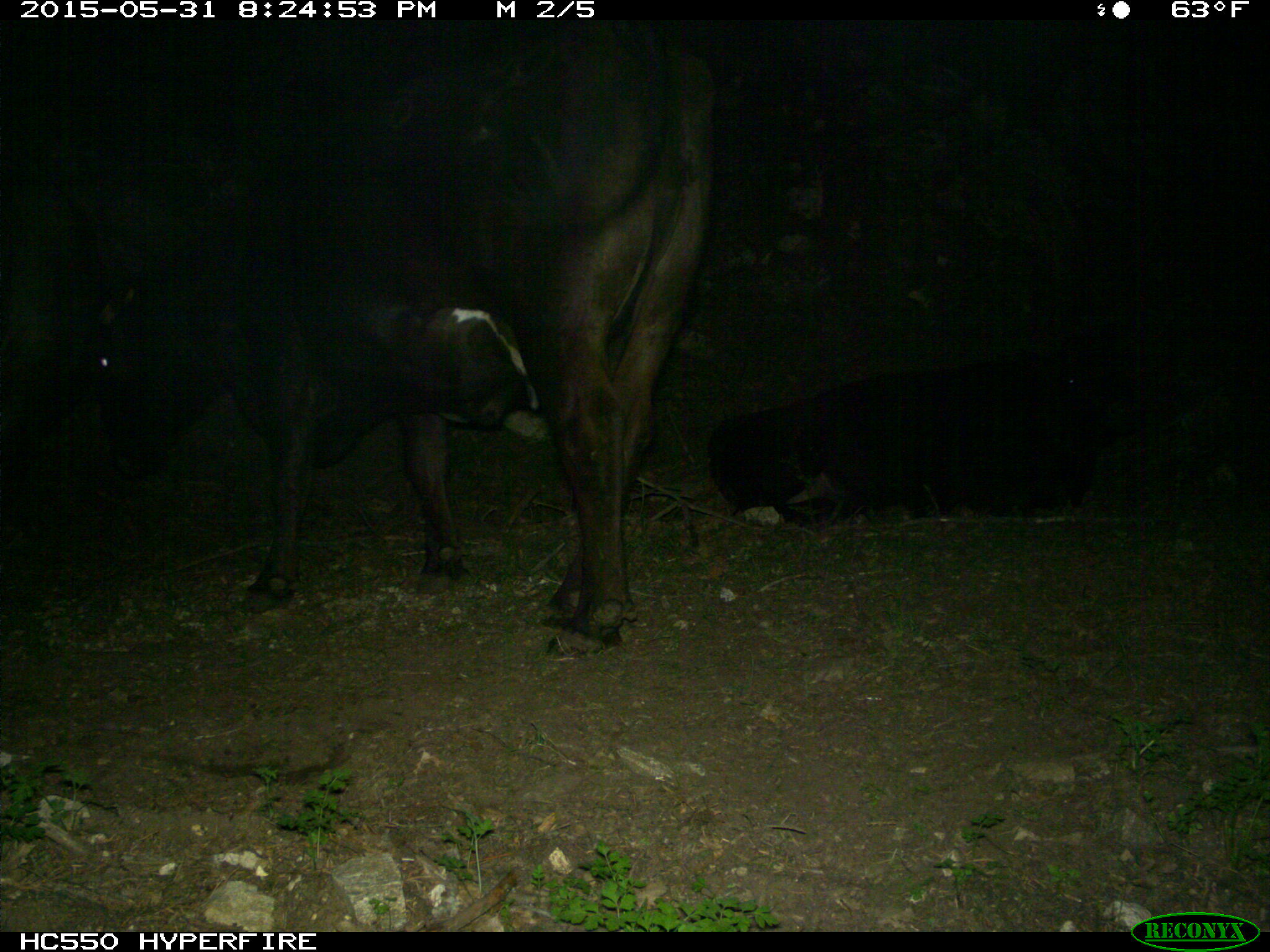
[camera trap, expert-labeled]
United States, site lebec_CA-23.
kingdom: Animalia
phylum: Chordata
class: Mammalia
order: Artiodactyla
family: Bovidae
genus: Bos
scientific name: Bos taurus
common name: domestic cow